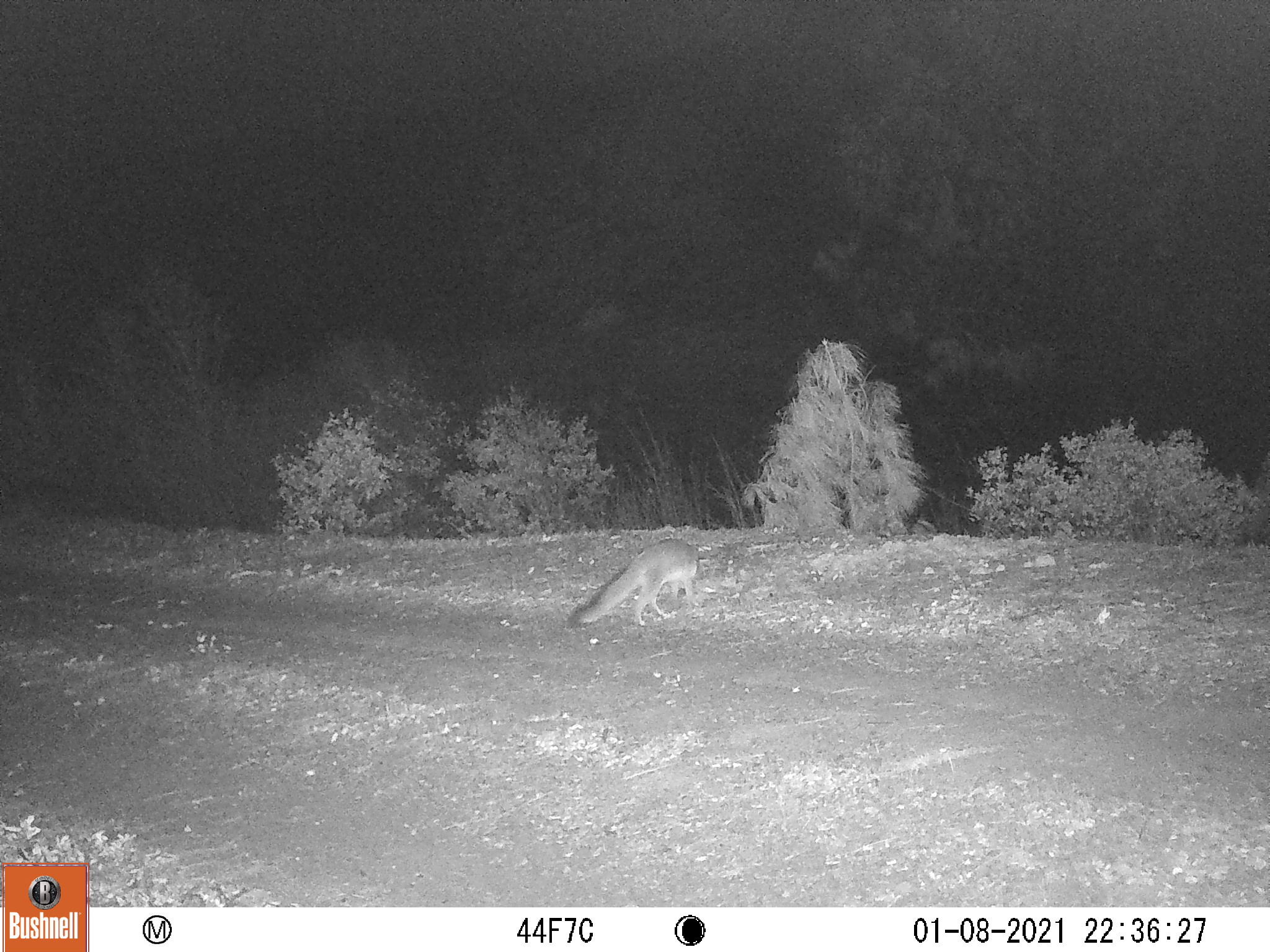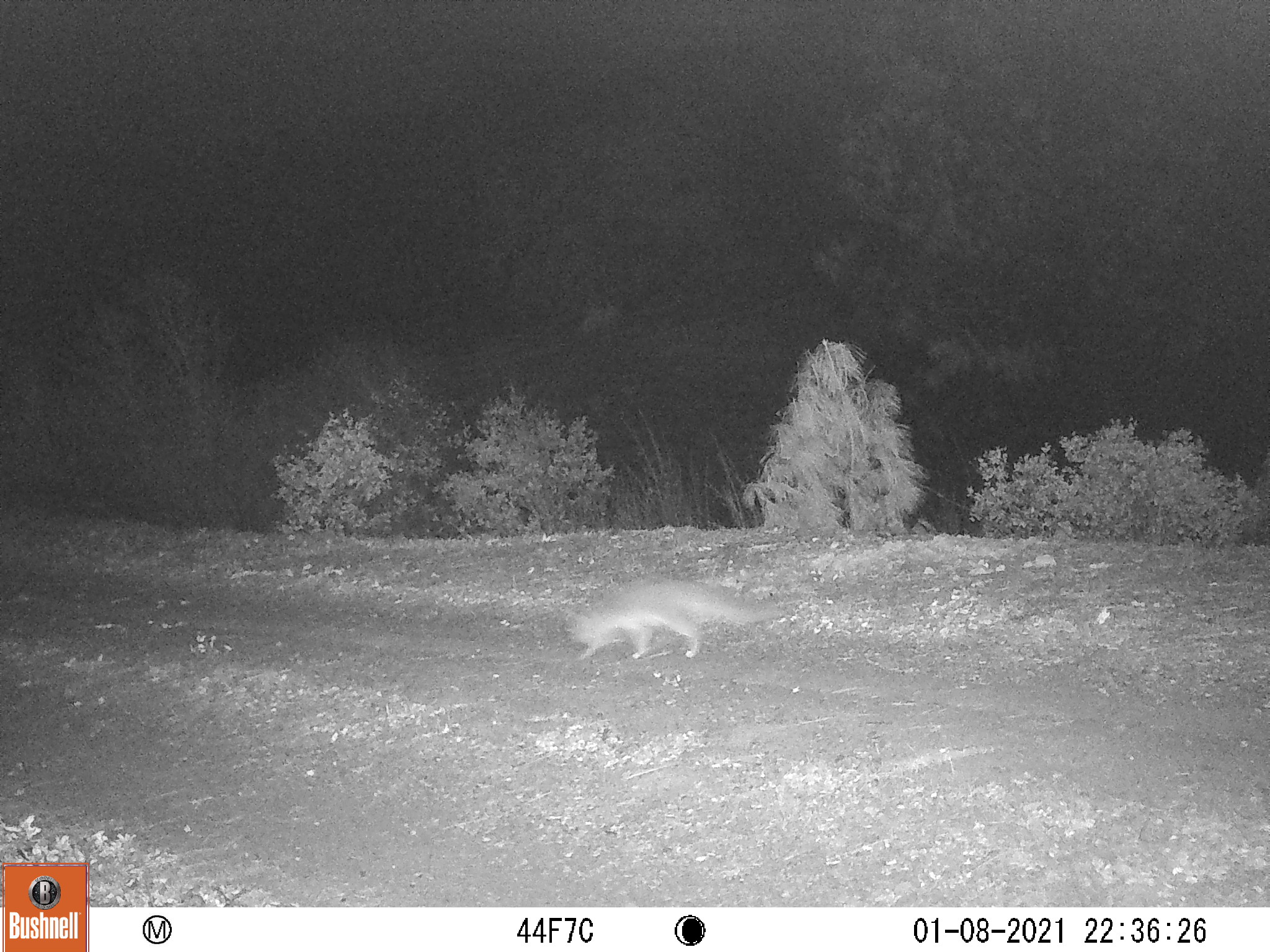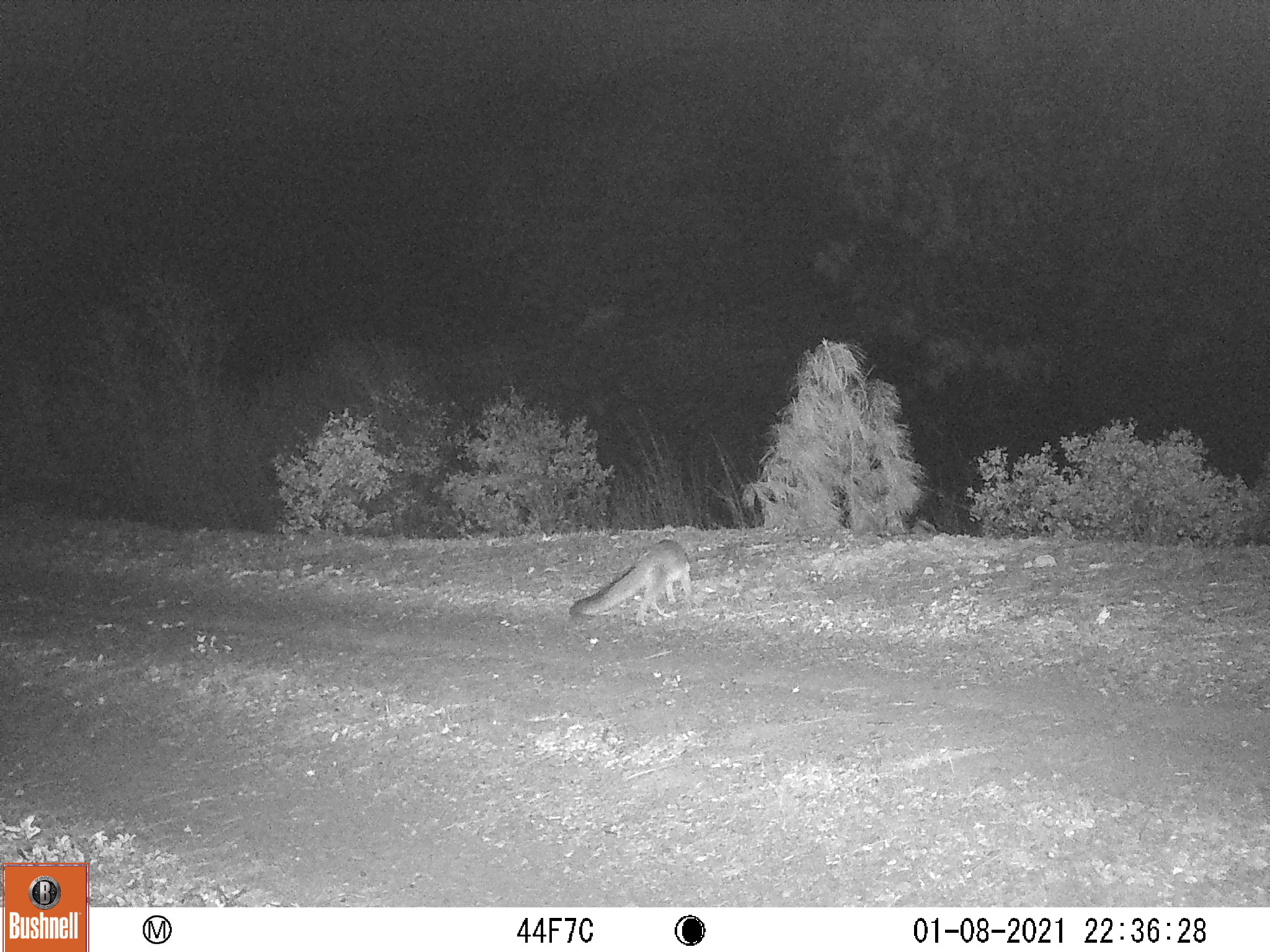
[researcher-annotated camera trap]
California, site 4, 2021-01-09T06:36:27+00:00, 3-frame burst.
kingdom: Animalia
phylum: Chordata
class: Mammalia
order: Carnivora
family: Canidae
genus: Urocyon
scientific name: Urocyon cinereoargenteus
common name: gray fox